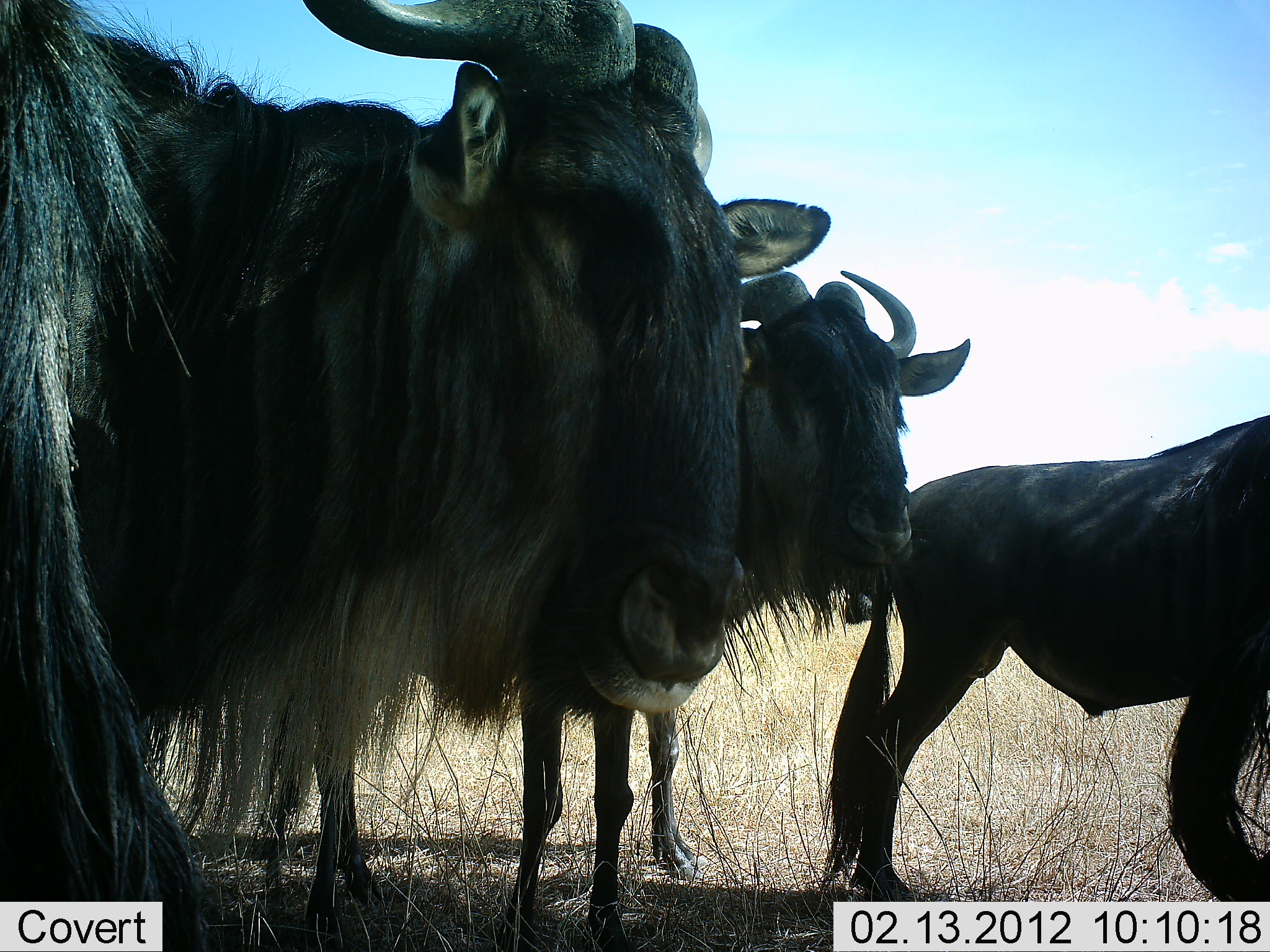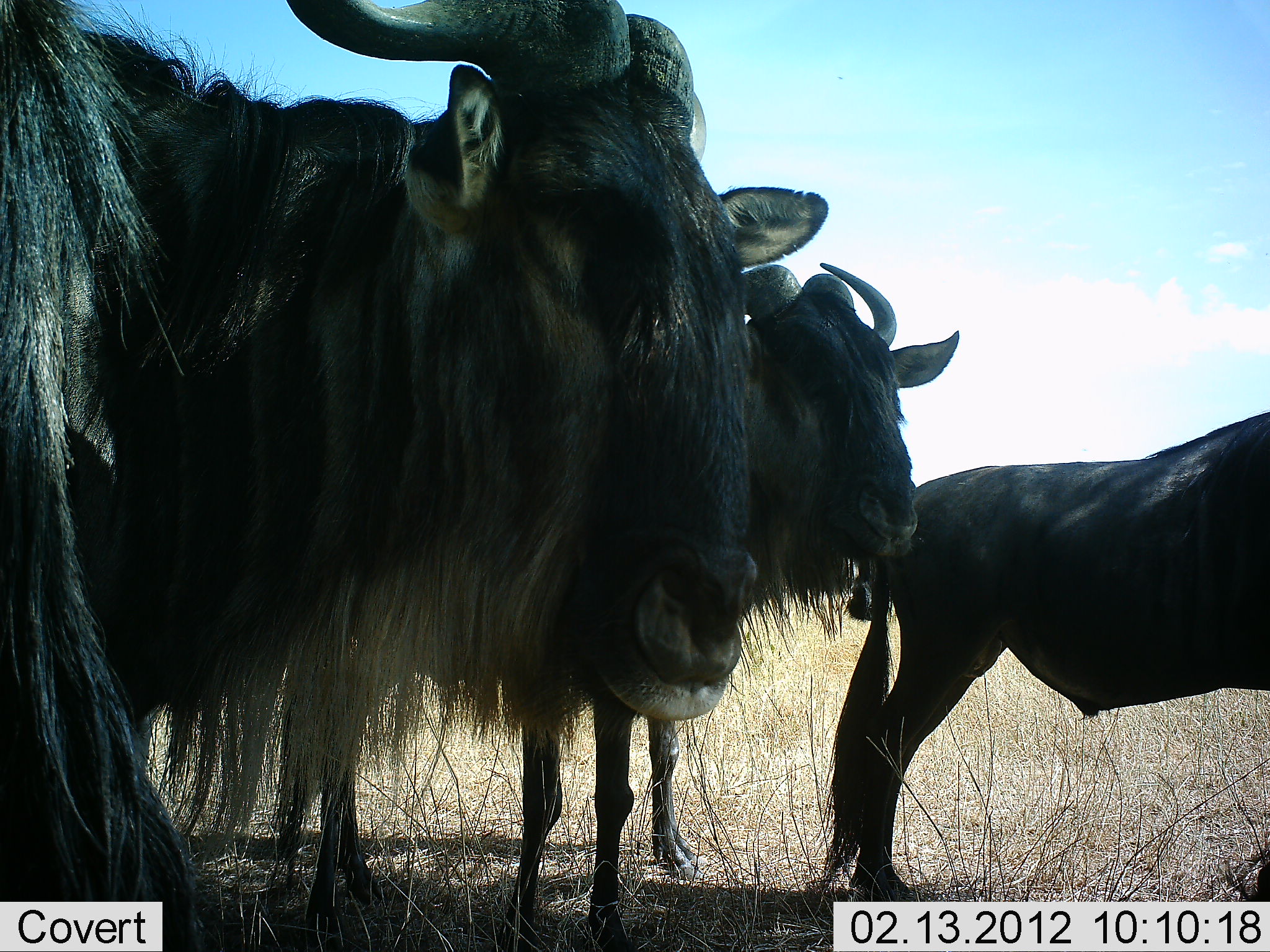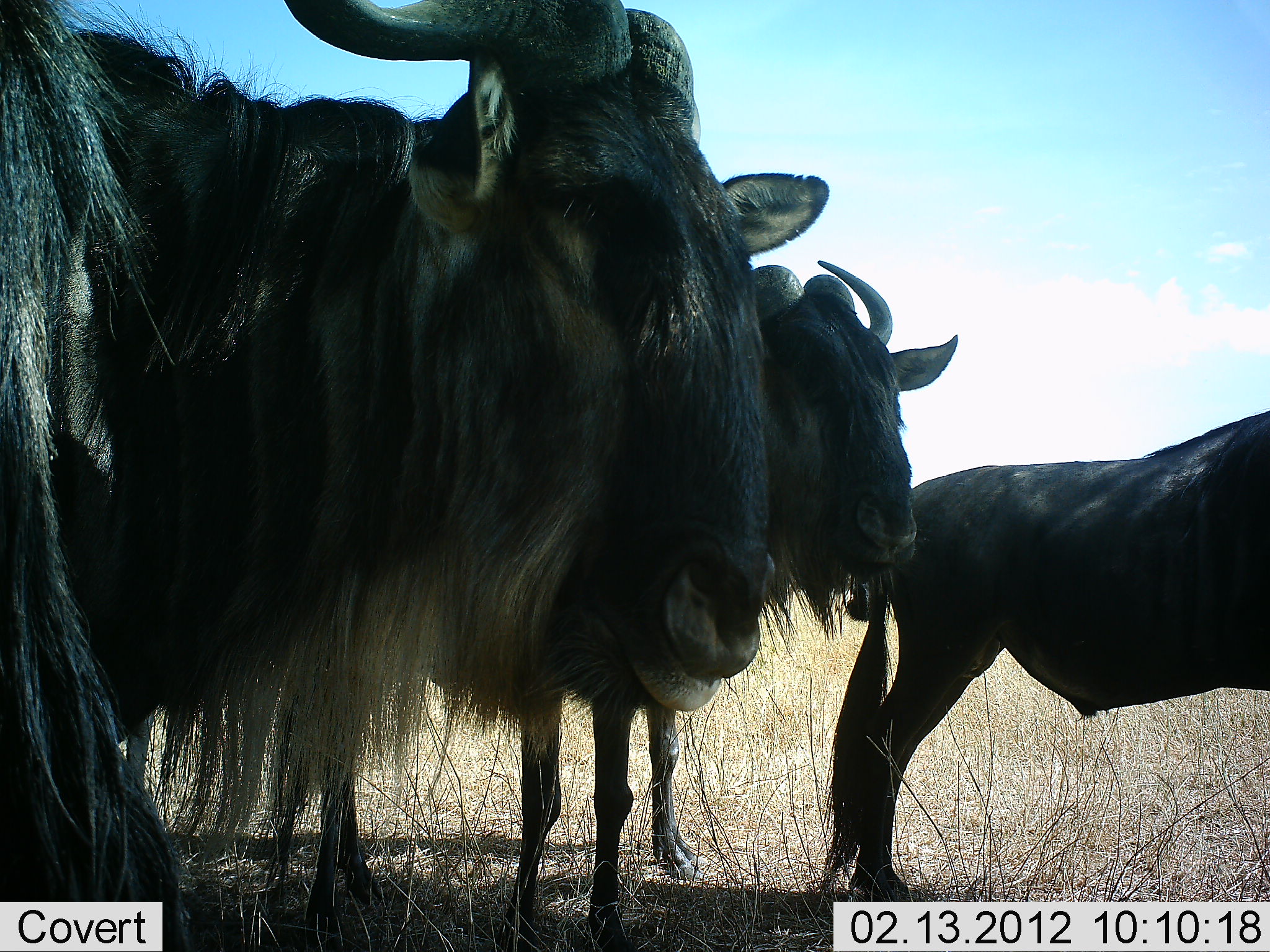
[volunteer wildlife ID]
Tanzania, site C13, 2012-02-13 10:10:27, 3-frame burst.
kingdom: Animalia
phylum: Chordata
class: Mammalia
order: Artiodactyla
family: Bovidae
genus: Connochaetes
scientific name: Connochaetes taurinus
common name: blue wildebeest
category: wildebeest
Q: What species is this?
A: Wildebeest (blue wildebeest) (Connochaetes taurinus).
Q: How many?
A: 4.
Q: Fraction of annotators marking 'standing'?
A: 96%.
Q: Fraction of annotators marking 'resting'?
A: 9%.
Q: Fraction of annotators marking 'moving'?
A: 4%.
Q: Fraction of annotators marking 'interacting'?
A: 4%.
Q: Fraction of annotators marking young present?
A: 0%.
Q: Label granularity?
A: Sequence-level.